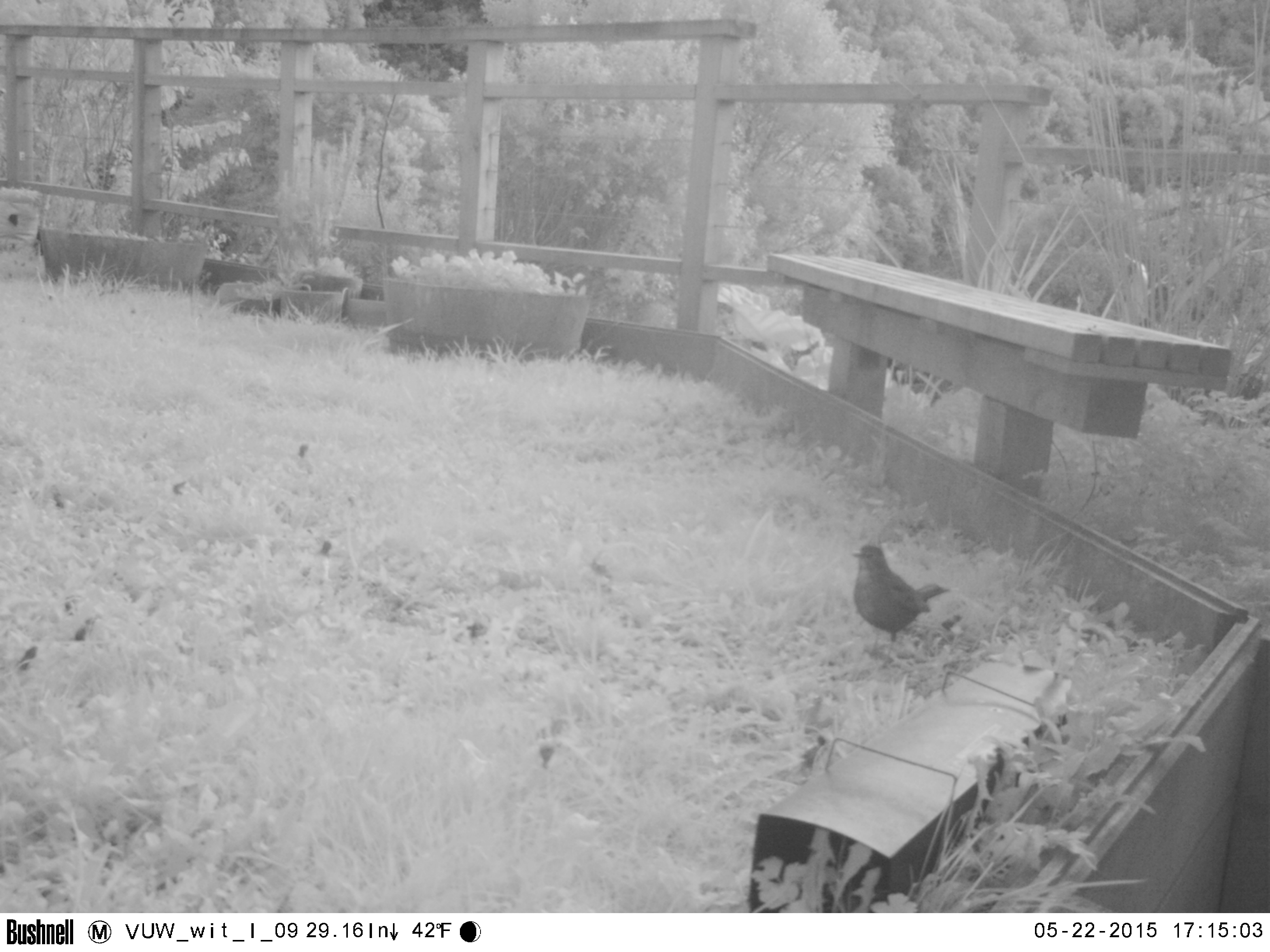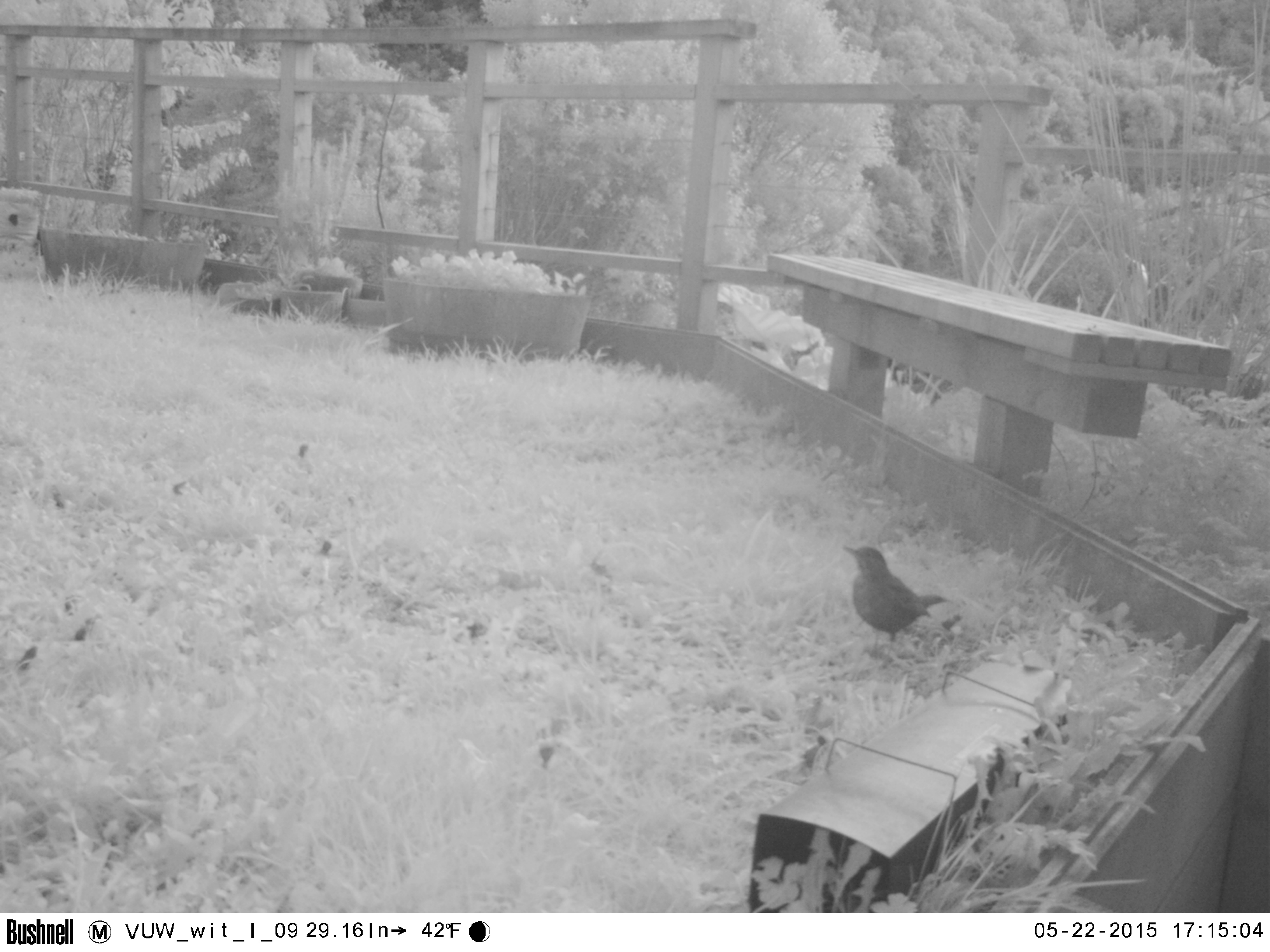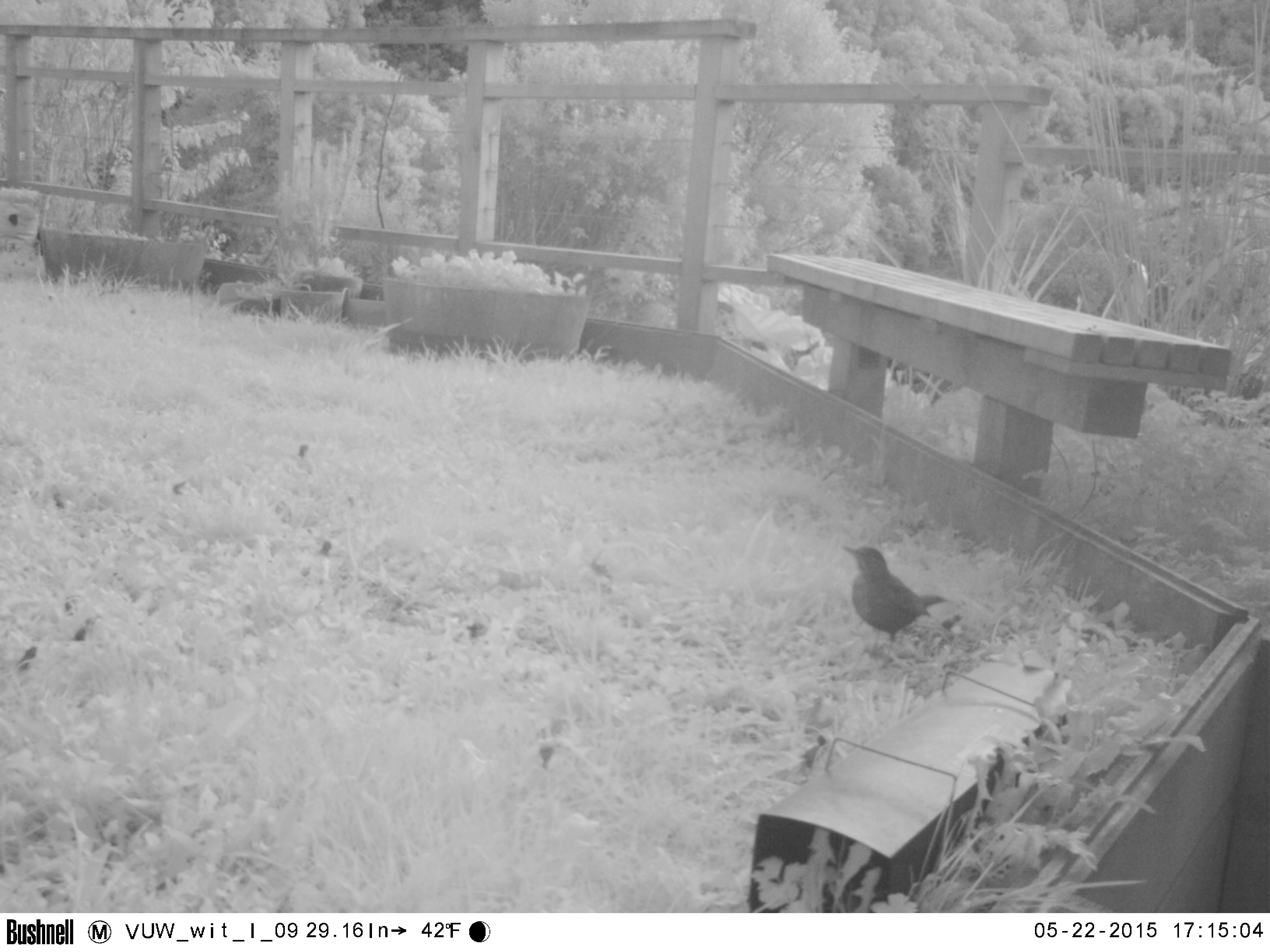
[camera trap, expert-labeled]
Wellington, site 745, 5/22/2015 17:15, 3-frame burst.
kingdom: Animalia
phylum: Chordata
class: Aves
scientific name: Aves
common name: bird